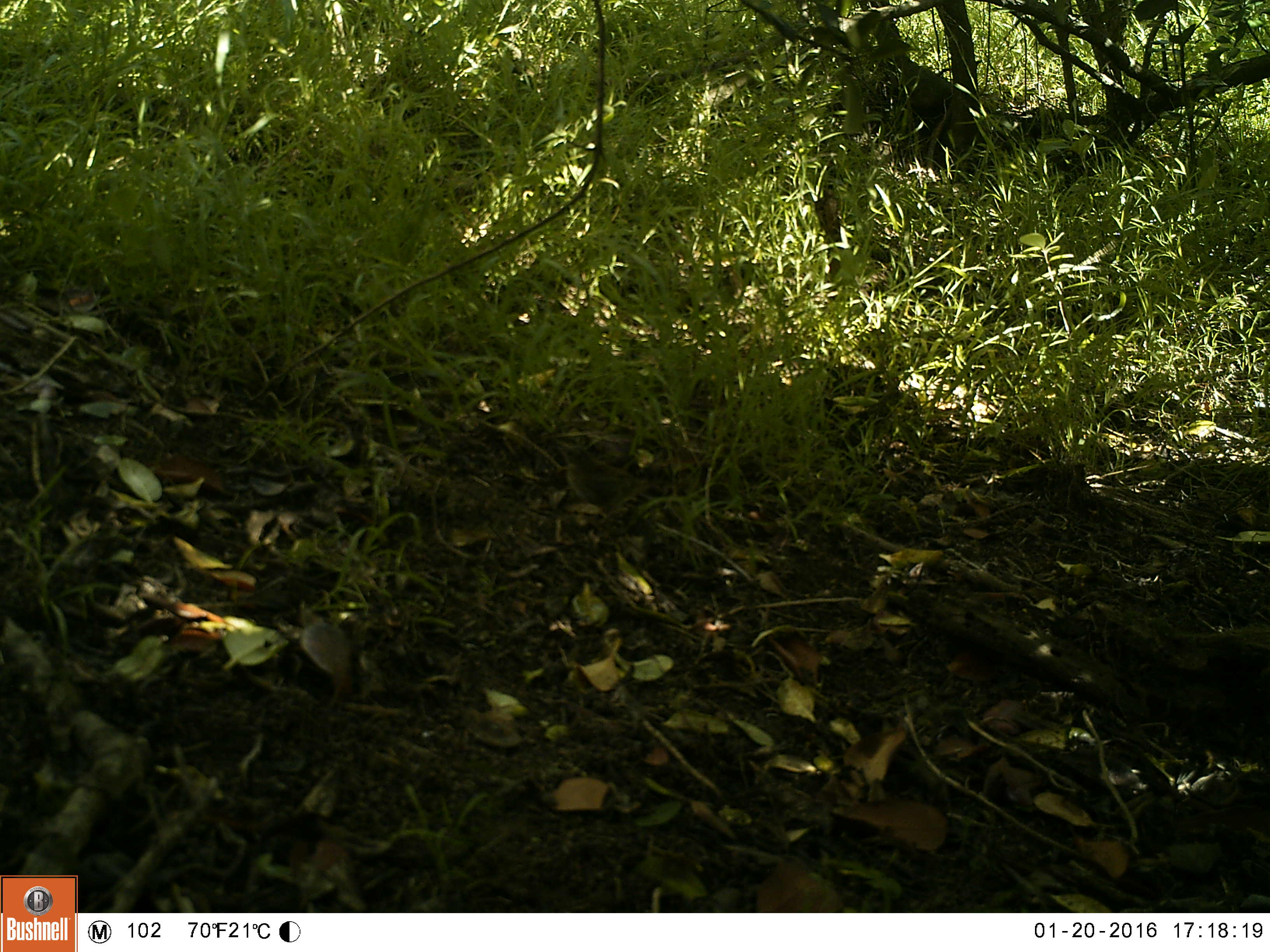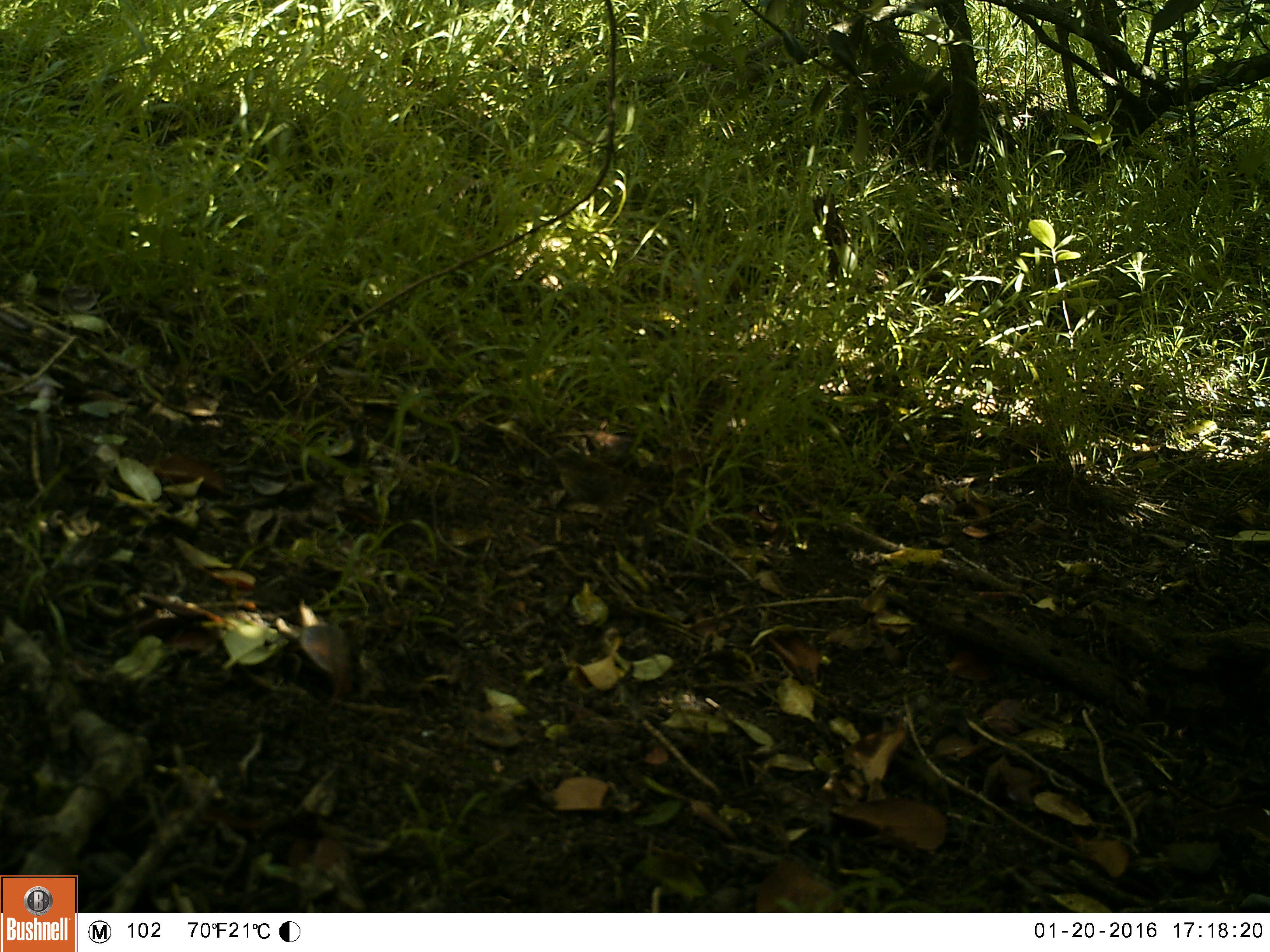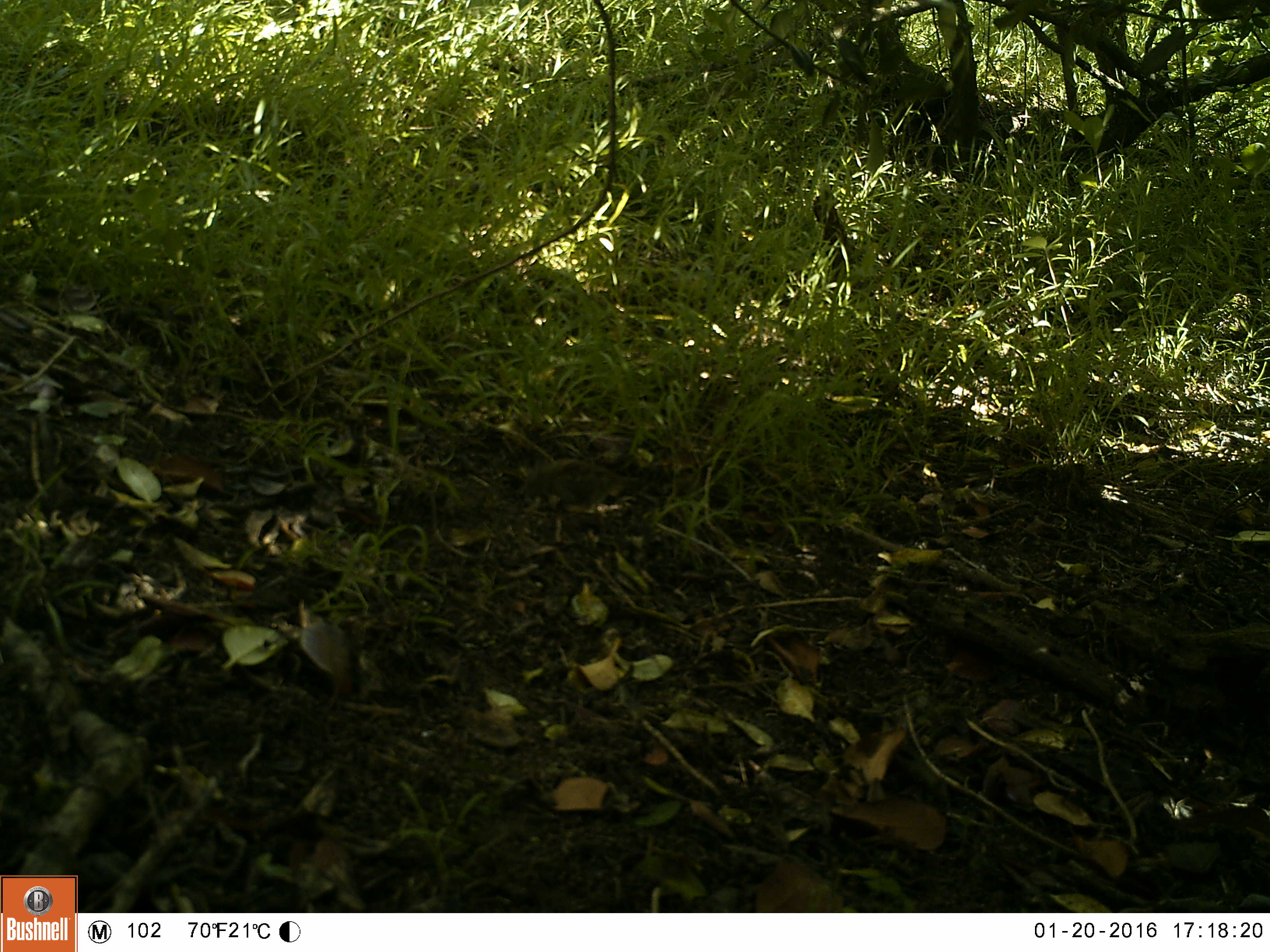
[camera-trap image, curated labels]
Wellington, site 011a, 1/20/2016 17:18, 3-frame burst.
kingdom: Animalia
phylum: Chordata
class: Aves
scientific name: Aves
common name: bird